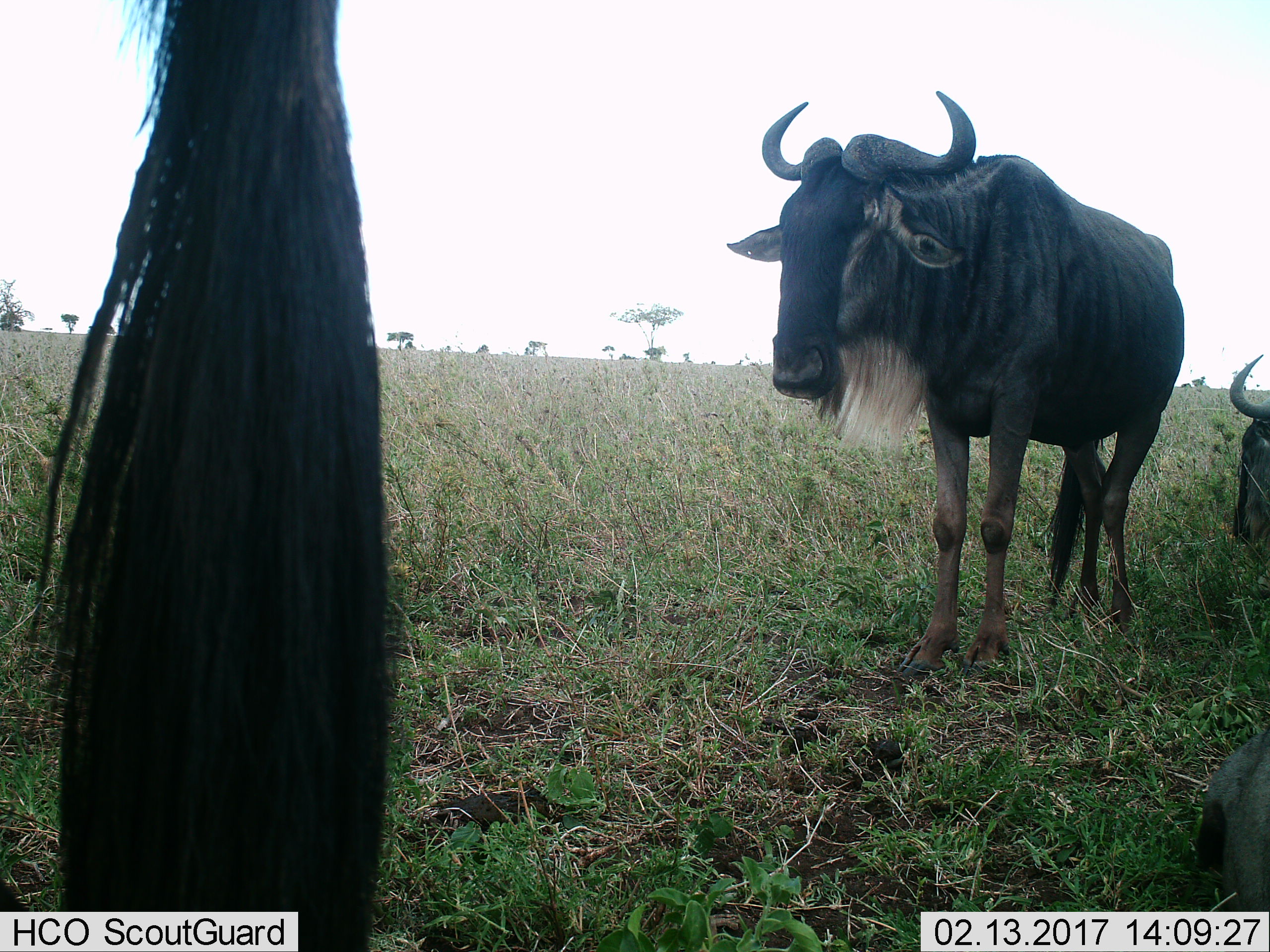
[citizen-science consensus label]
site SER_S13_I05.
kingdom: Animalia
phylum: Chordata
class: Mammalia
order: Artiodactyla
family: Bovidae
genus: Connochaetes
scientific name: Connochaetes taurinus taurinus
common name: blue wildebeest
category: wildebeestblue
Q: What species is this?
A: Wildebeestblue (blue wildebeest) (Connochaetes taurinus taurinus).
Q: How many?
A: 3.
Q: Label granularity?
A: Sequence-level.